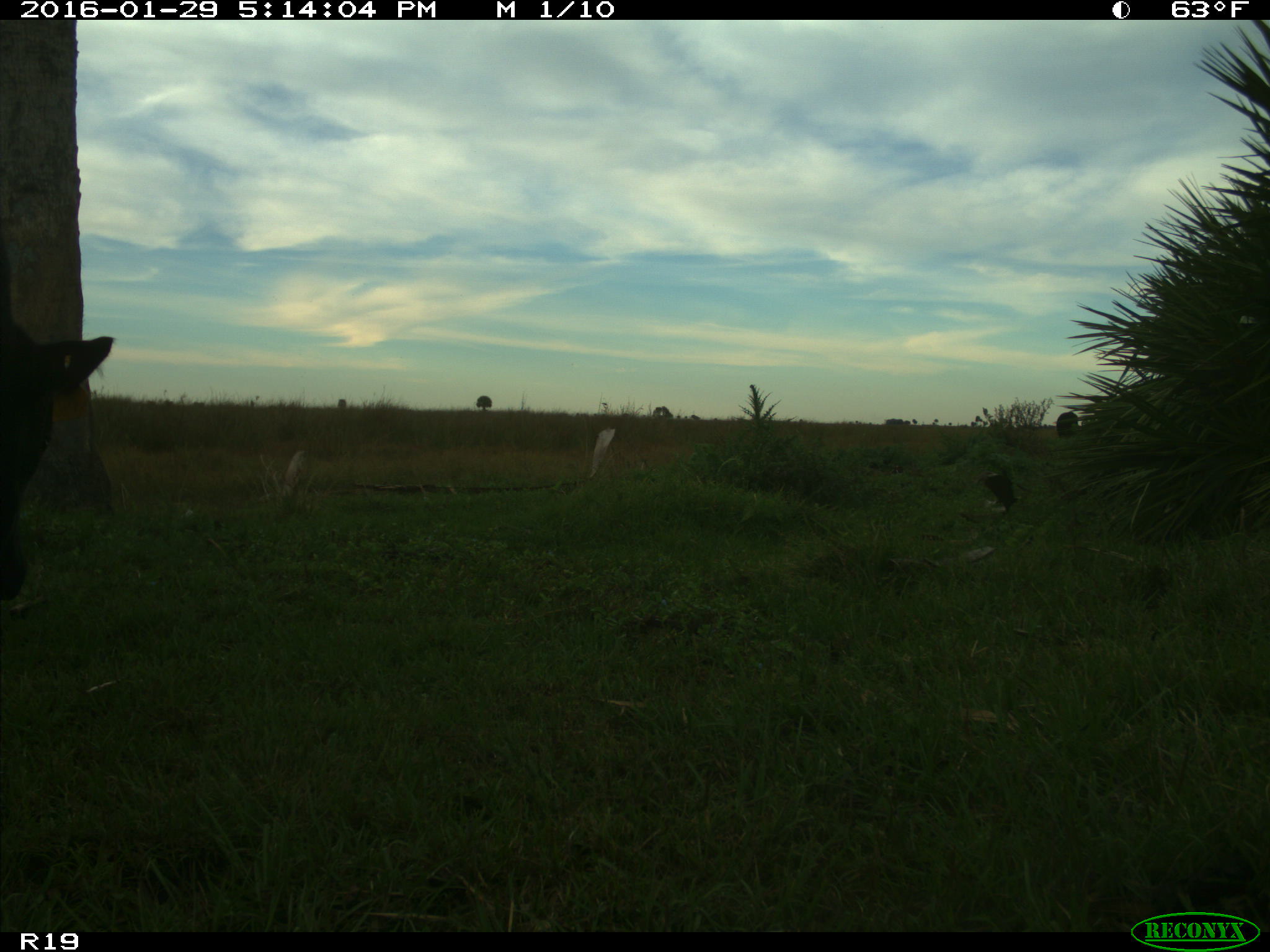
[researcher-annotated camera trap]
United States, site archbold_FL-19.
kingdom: Animalia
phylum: Chordata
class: Mammalia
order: Artiodactyla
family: Bovidae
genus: Bos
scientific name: Bos taurus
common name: domestic cow